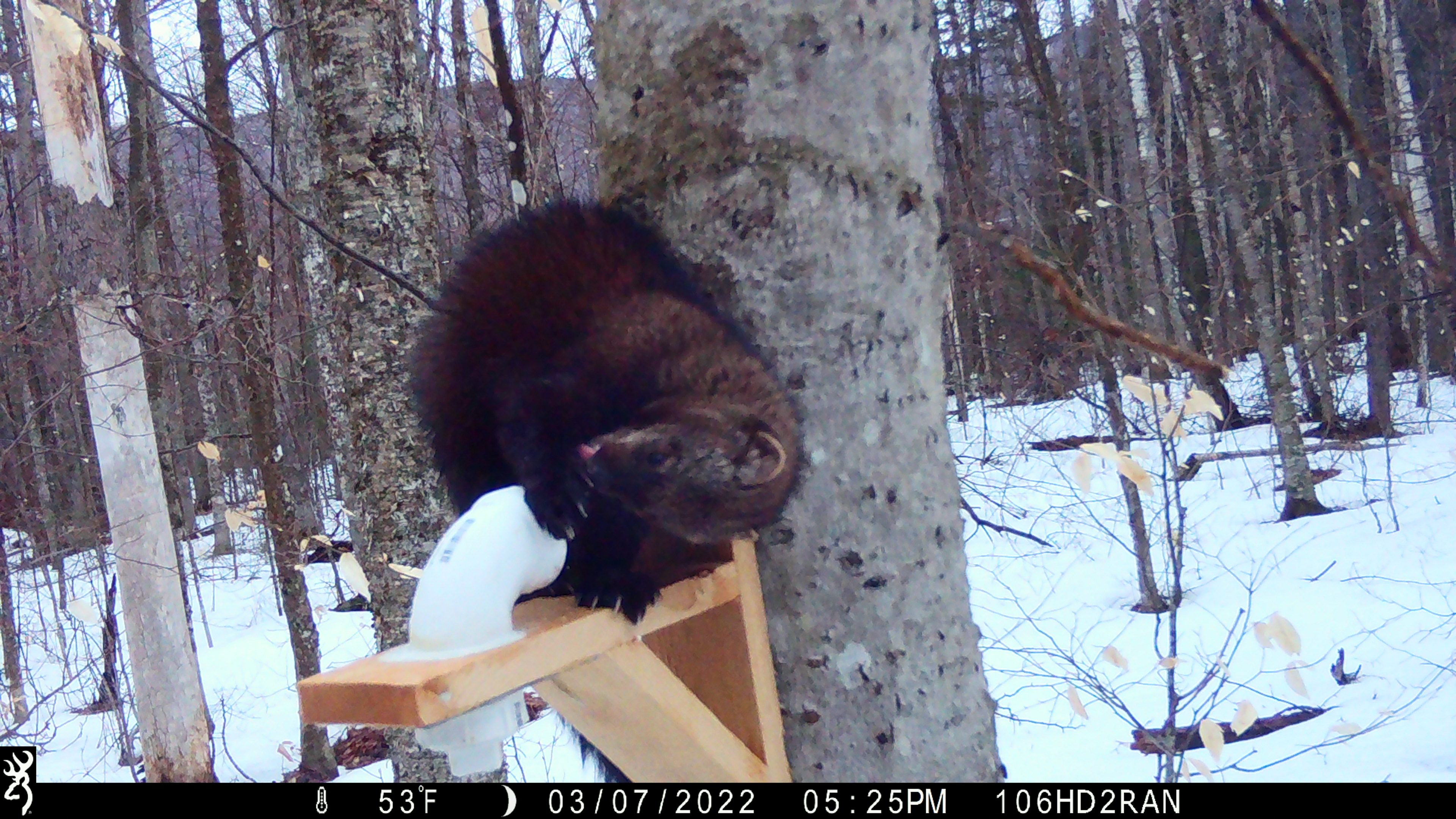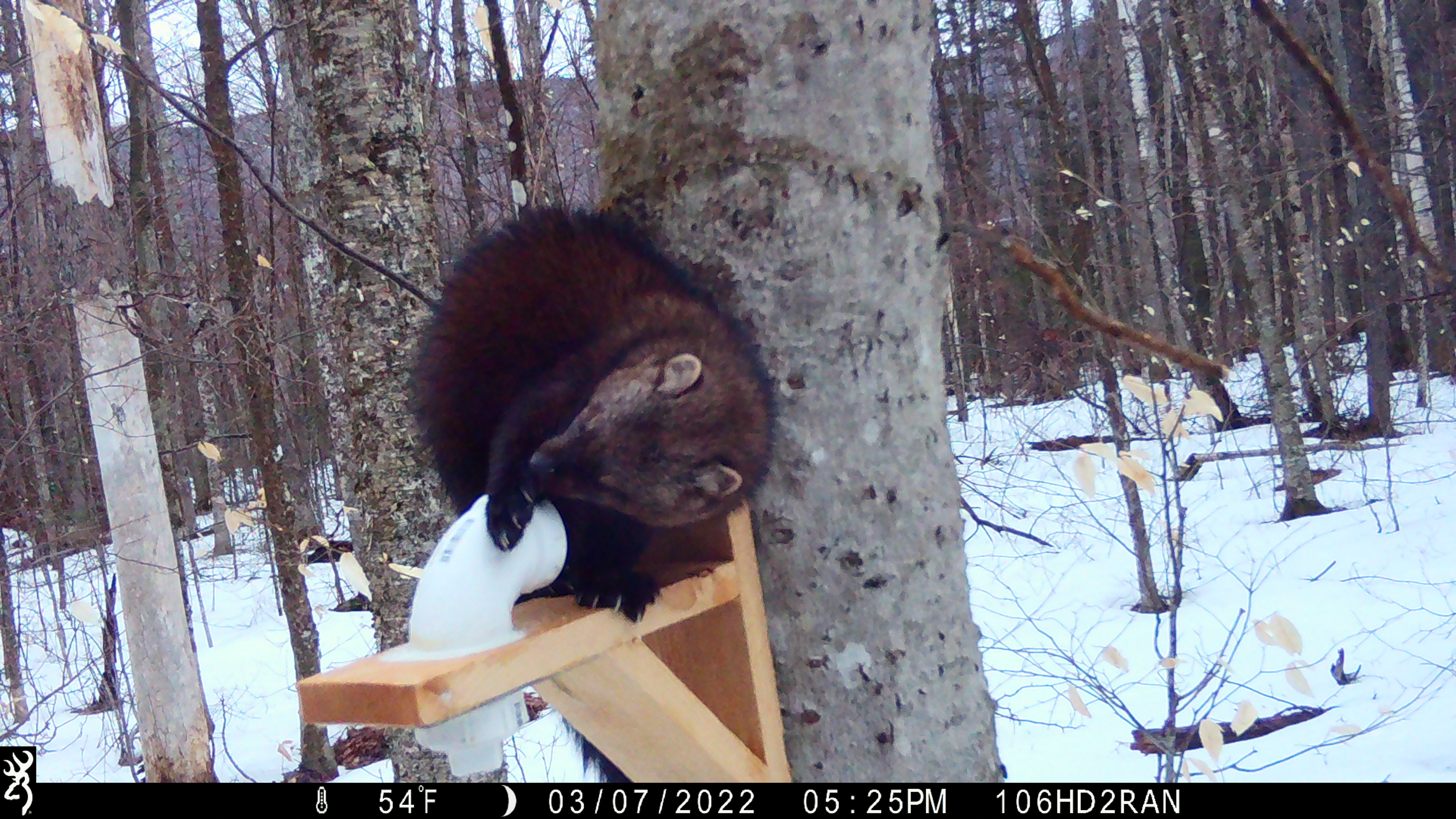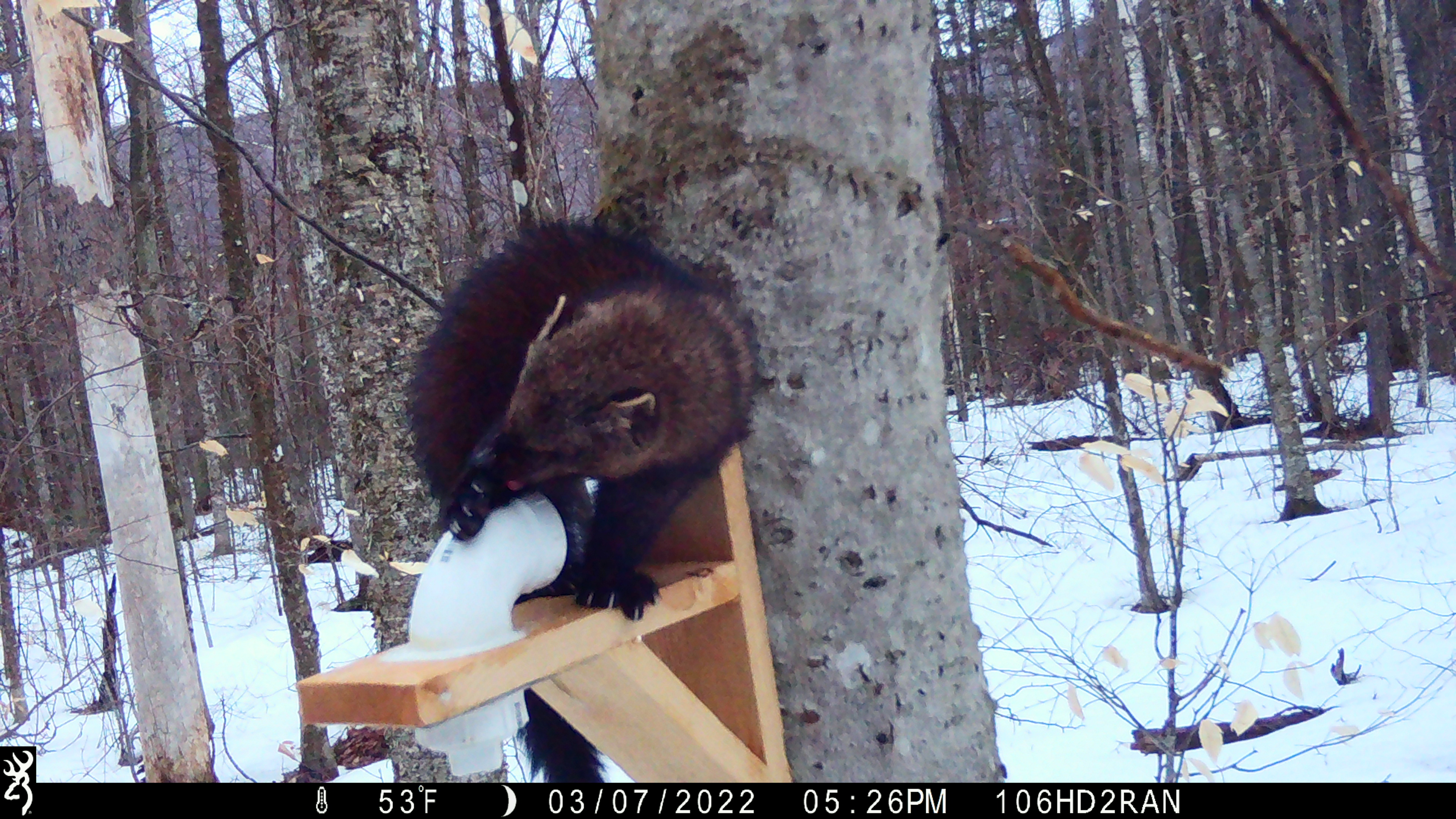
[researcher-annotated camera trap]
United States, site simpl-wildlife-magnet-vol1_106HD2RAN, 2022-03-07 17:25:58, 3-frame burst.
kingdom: Animalia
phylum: Chordata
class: Mammalia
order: Carnivora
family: Mustelidae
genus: Pekania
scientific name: Pekania pennanti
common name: fisher